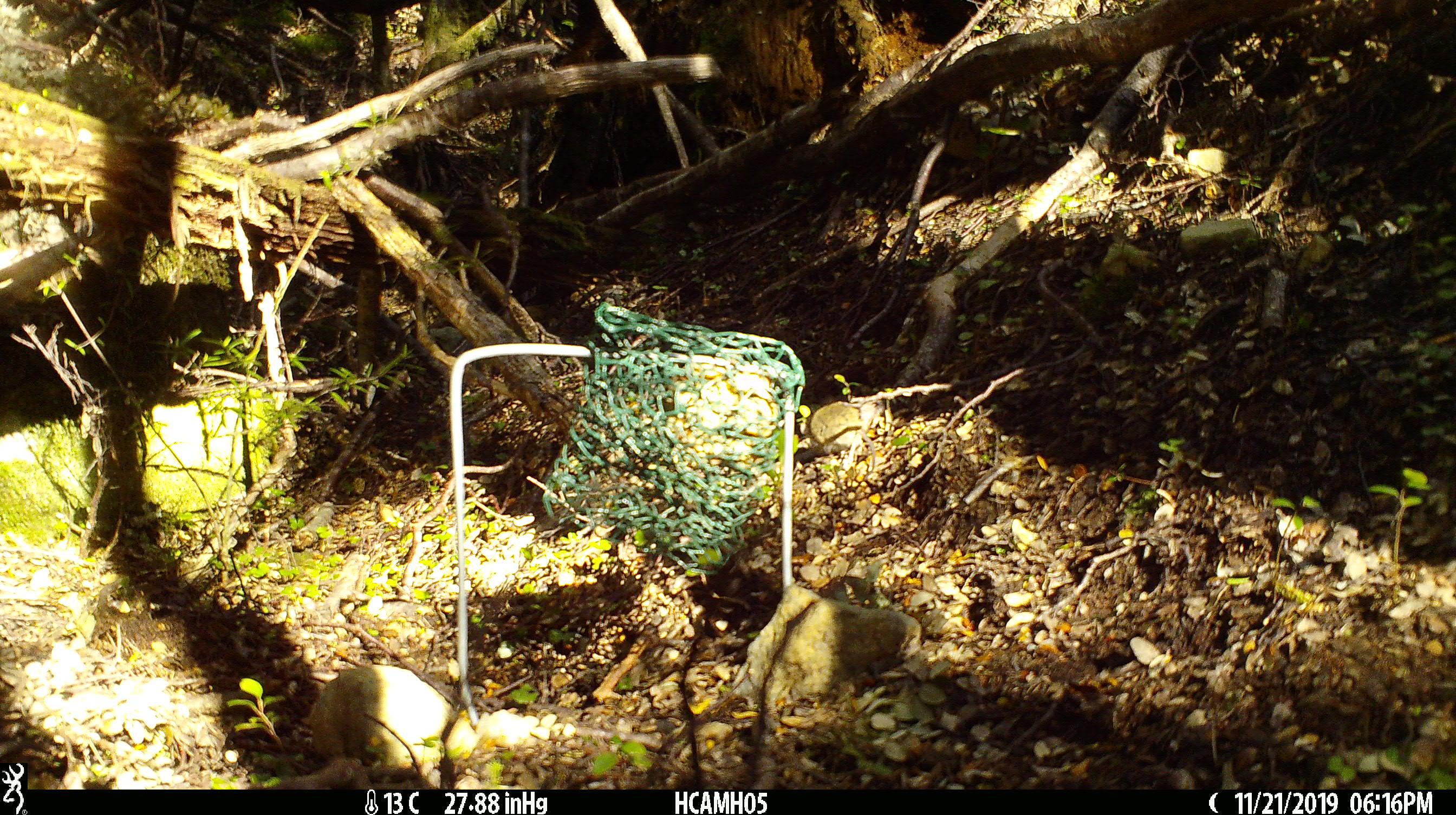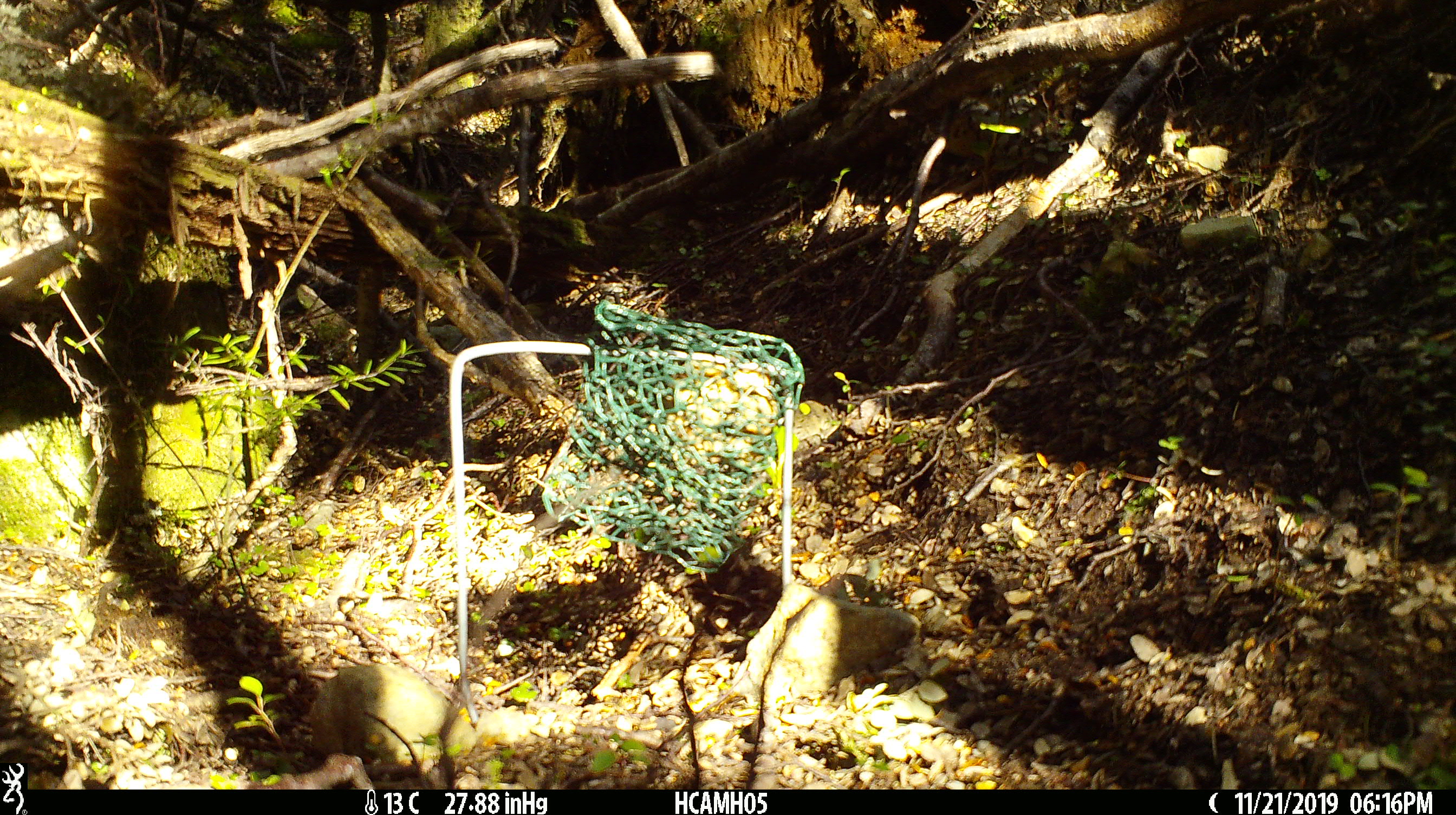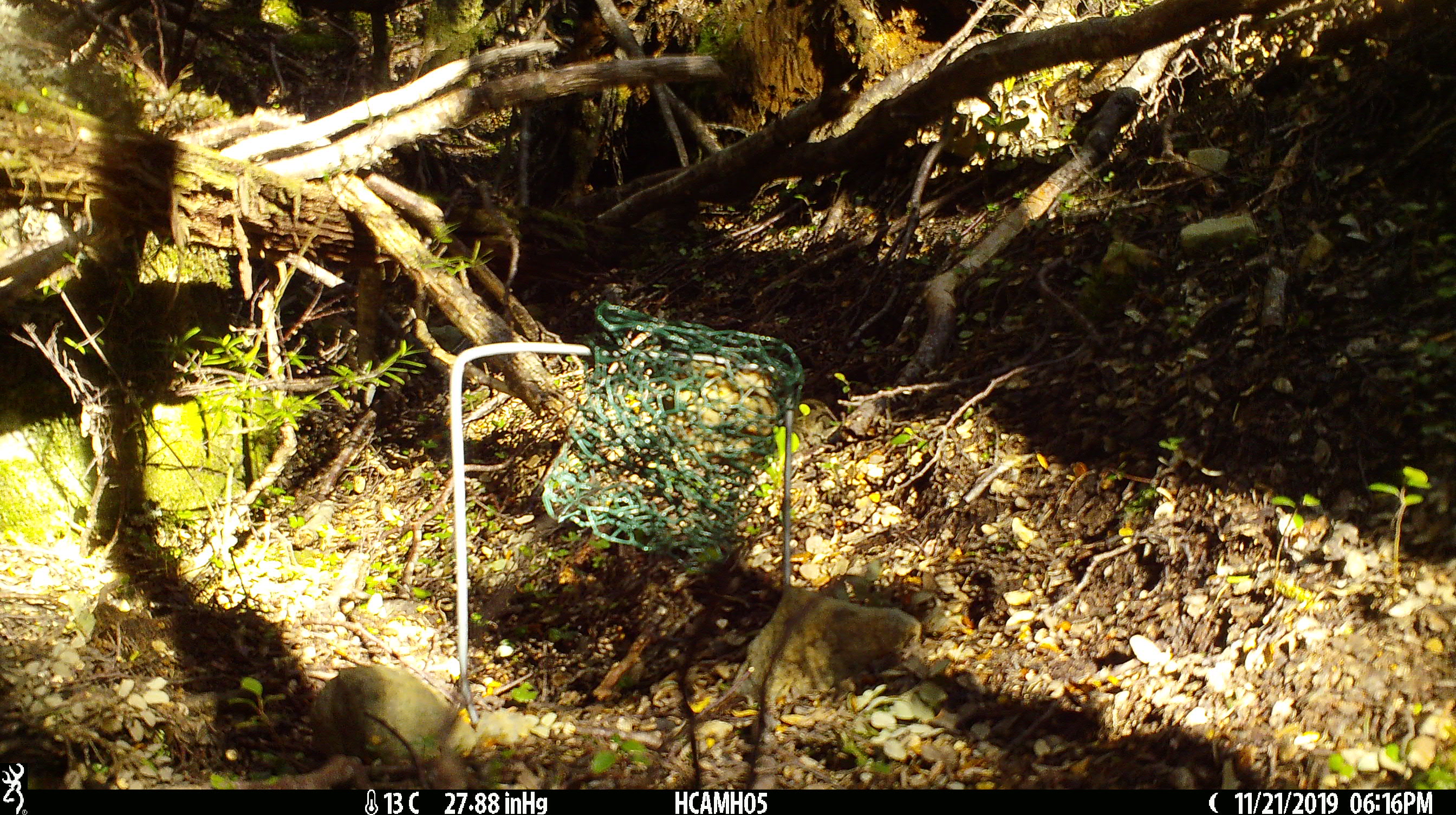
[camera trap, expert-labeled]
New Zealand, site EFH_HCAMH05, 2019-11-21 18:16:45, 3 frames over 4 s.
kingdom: Animalia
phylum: Chordata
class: Mammalia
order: Rodentia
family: Muridae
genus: Mus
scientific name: Mus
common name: mouse